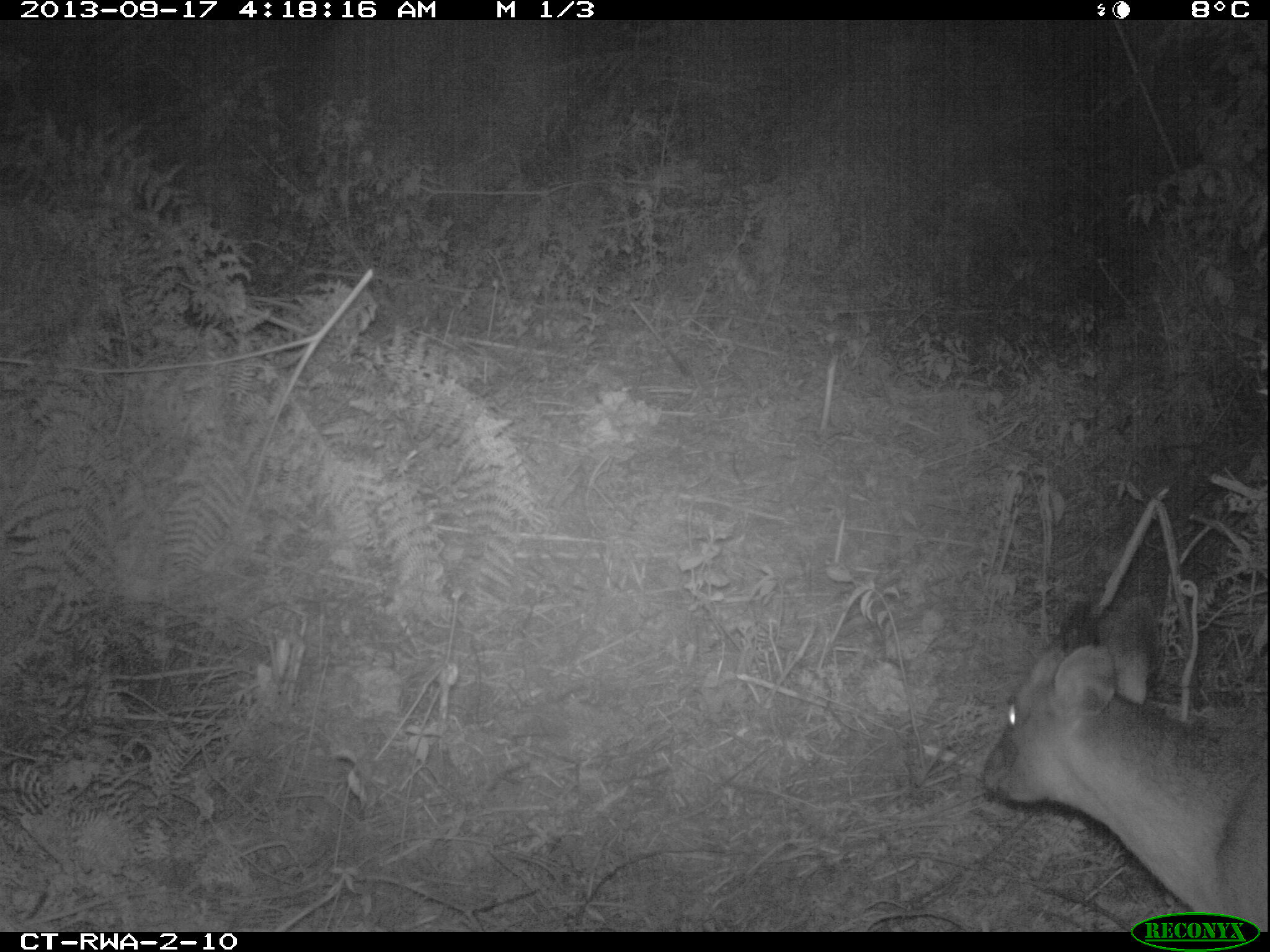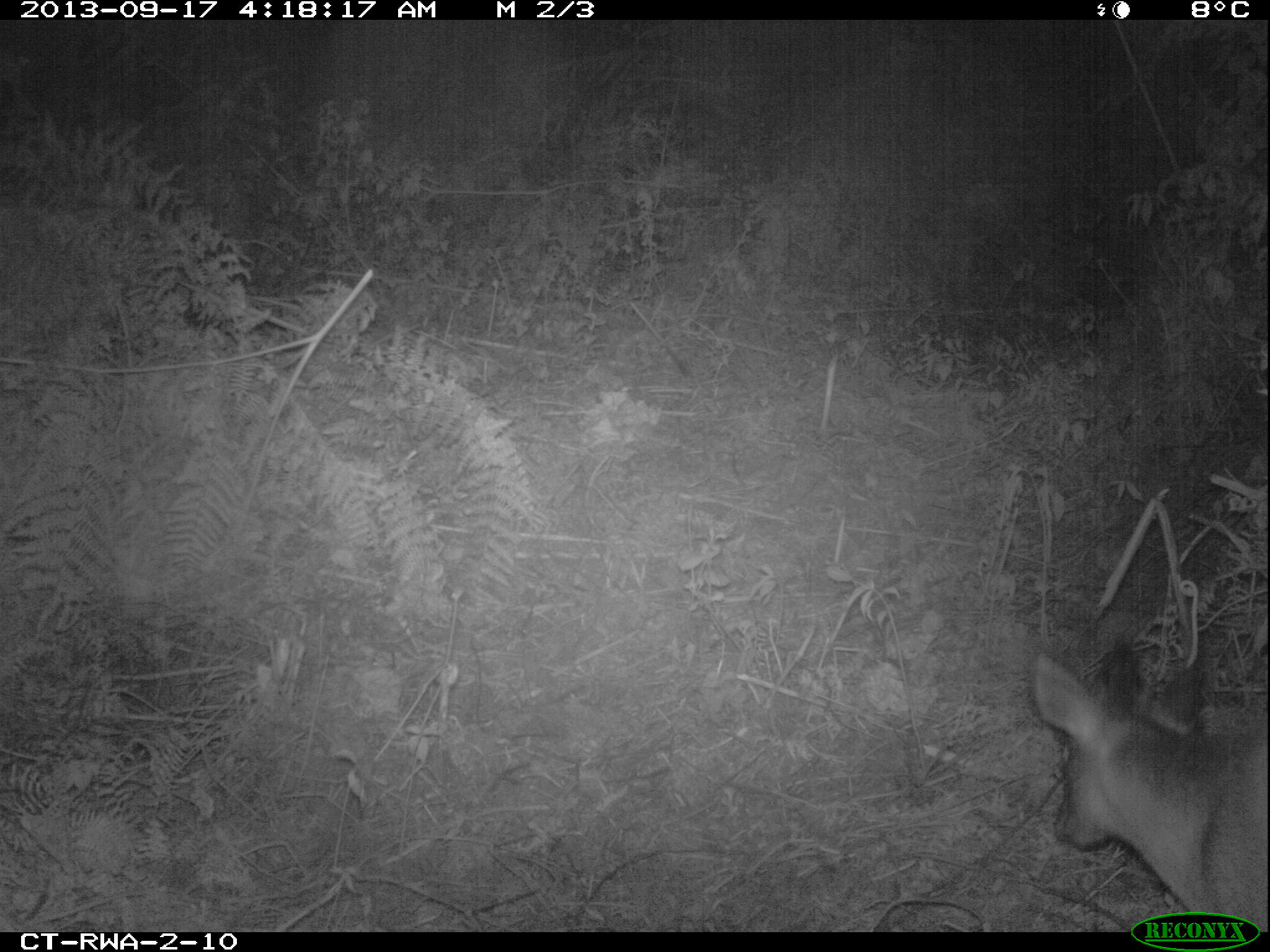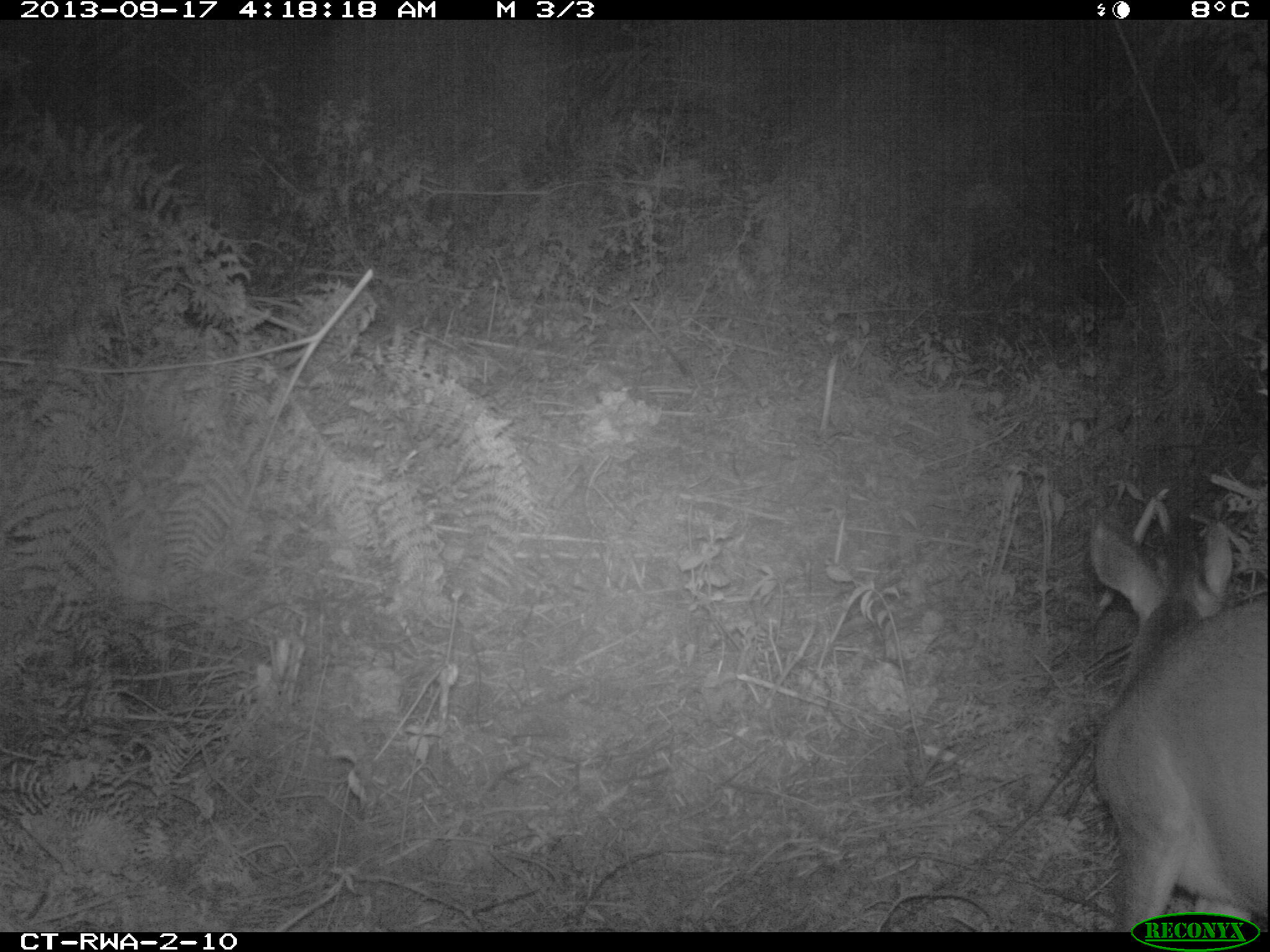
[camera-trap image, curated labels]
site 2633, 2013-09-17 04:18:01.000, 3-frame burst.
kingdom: Animalia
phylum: Chordata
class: Mammalia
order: Artiodactyla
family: Bovidae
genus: Cephalophus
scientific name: Cephalophus nigrifrons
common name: black-fronted duiker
Cephalophus nigrifrons (black-fronted duiker), count 1.